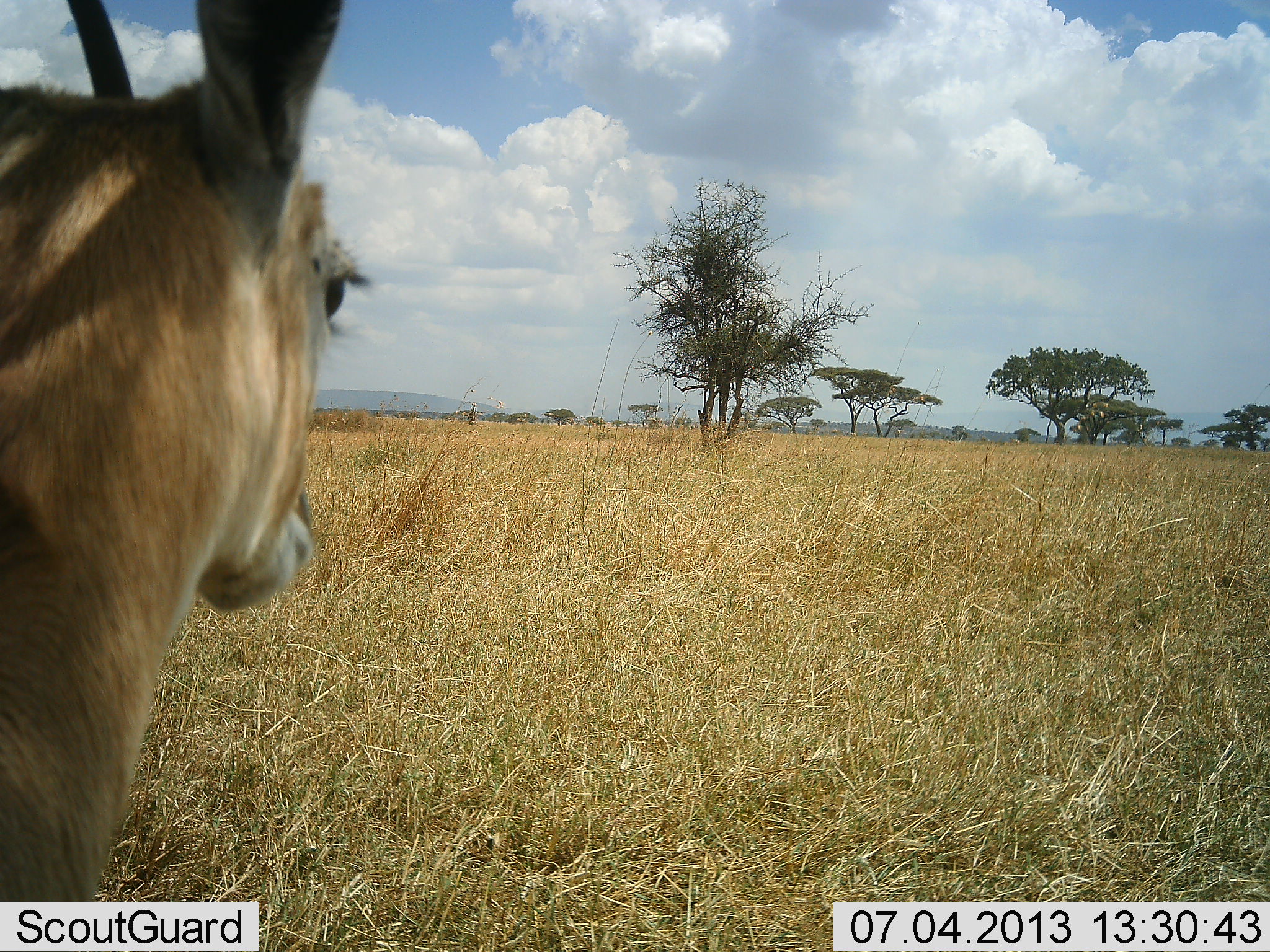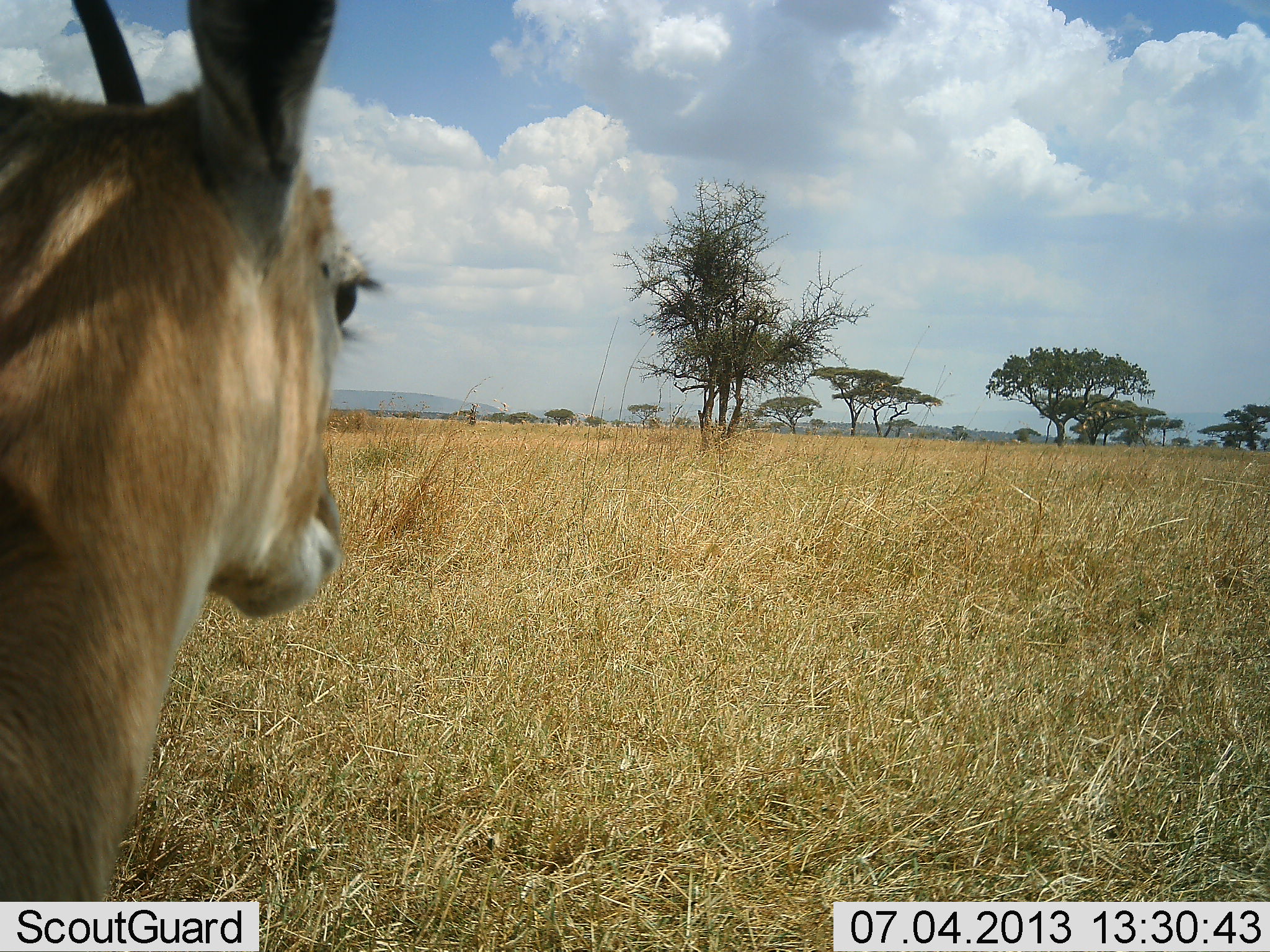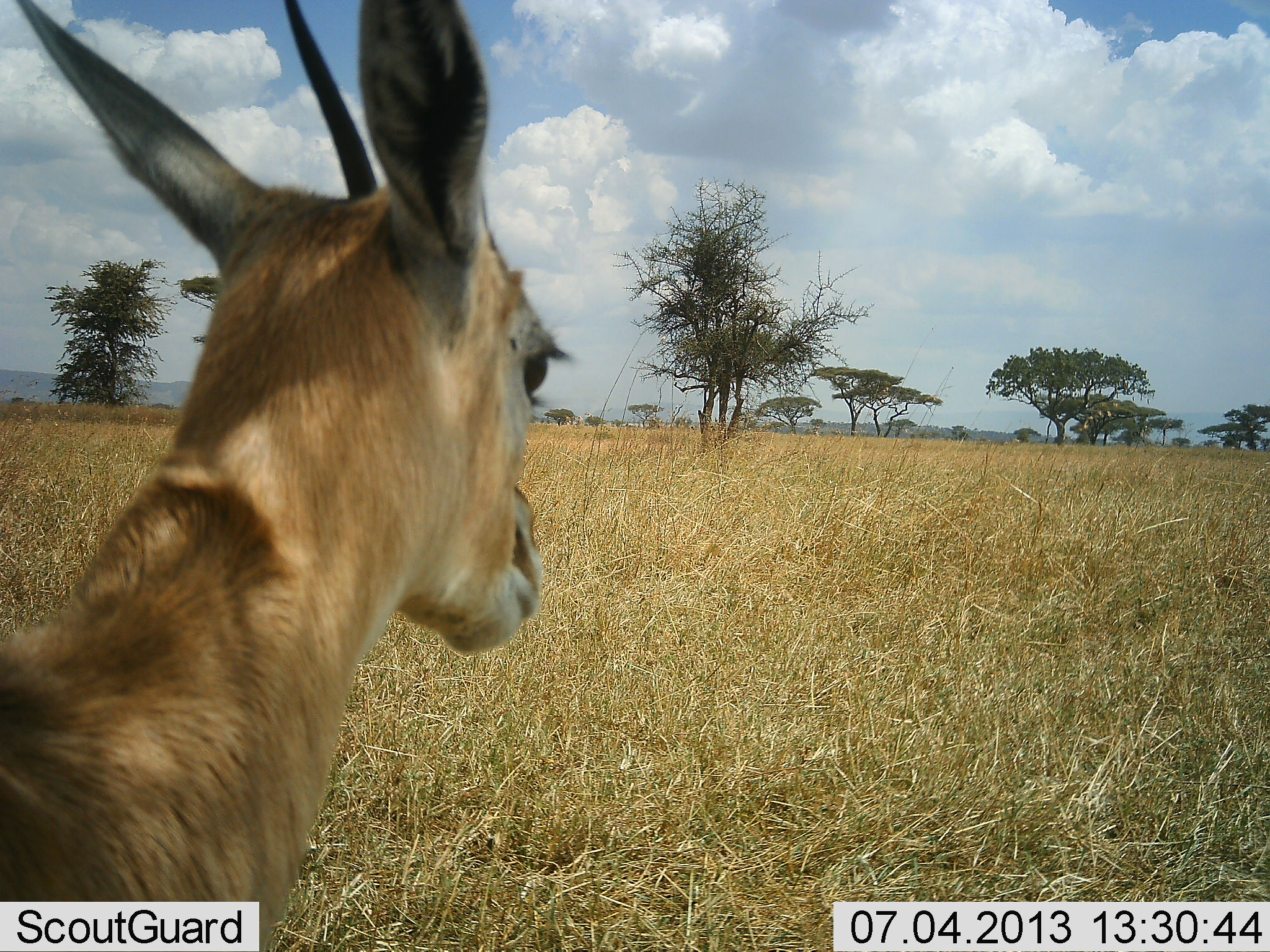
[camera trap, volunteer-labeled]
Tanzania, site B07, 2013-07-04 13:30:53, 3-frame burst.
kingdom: Animalia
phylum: Chordata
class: Mammalia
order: Artiodactyla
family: Bovidae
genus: Eudorcas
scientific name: Eudorcas thomsonii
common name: thomson's gazelle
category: gazellethomsons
Gazellethomsons (thomson's gazelle) (Eudorcas thomsonii), count 1. Behavior (volunteer vote fractions): standing 100%, resting 6%, moving 0%, interacting 0%. Young present (vote fraction): 0%. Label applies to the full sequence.